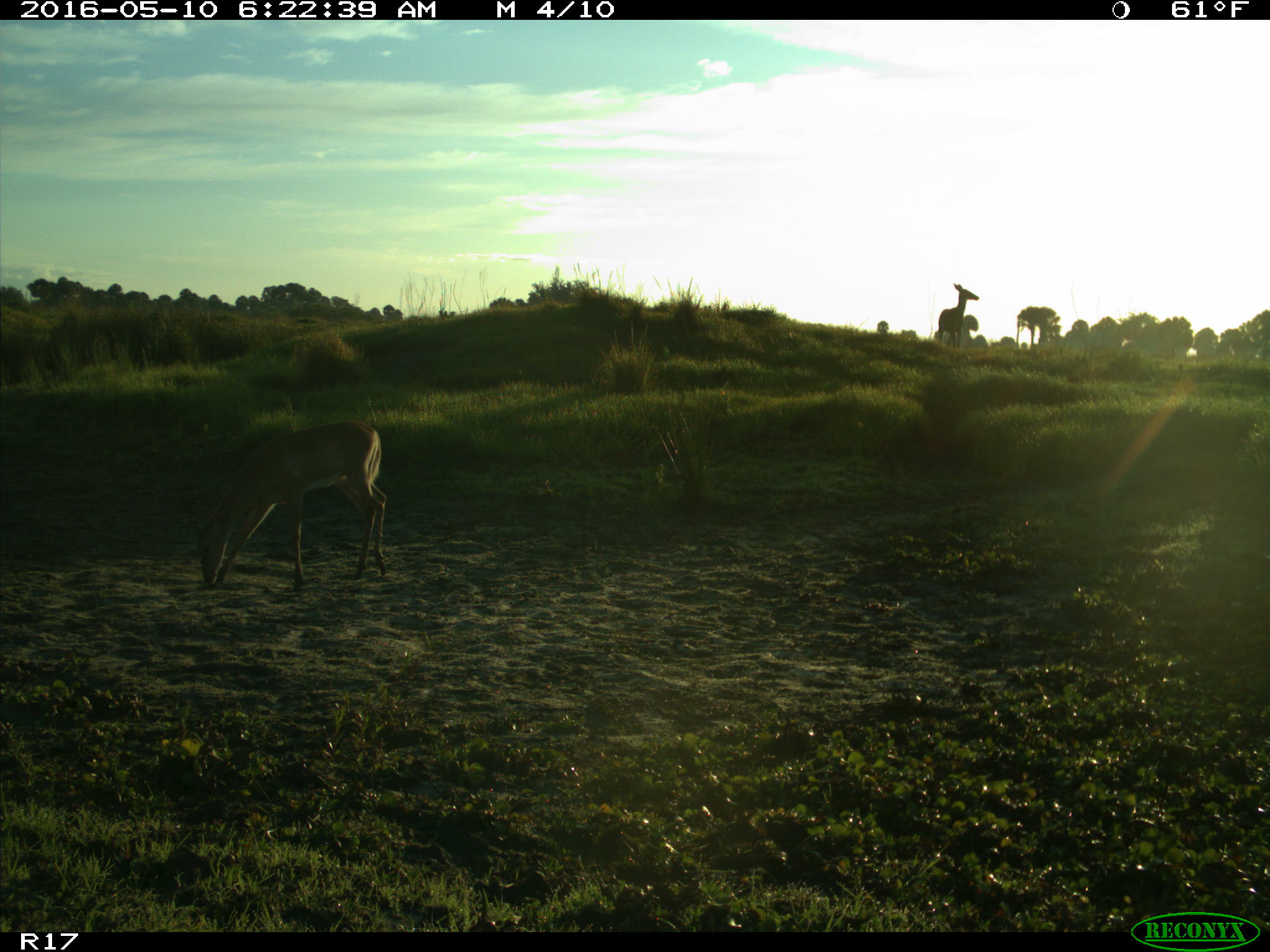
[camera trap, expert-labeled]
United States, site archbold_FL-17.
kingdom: Animalia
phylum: Chordata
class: Mammalia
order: Artiodactyla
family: Cervidae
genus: Odocoileus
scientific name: Odocoileus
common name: deer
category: unidentified deer